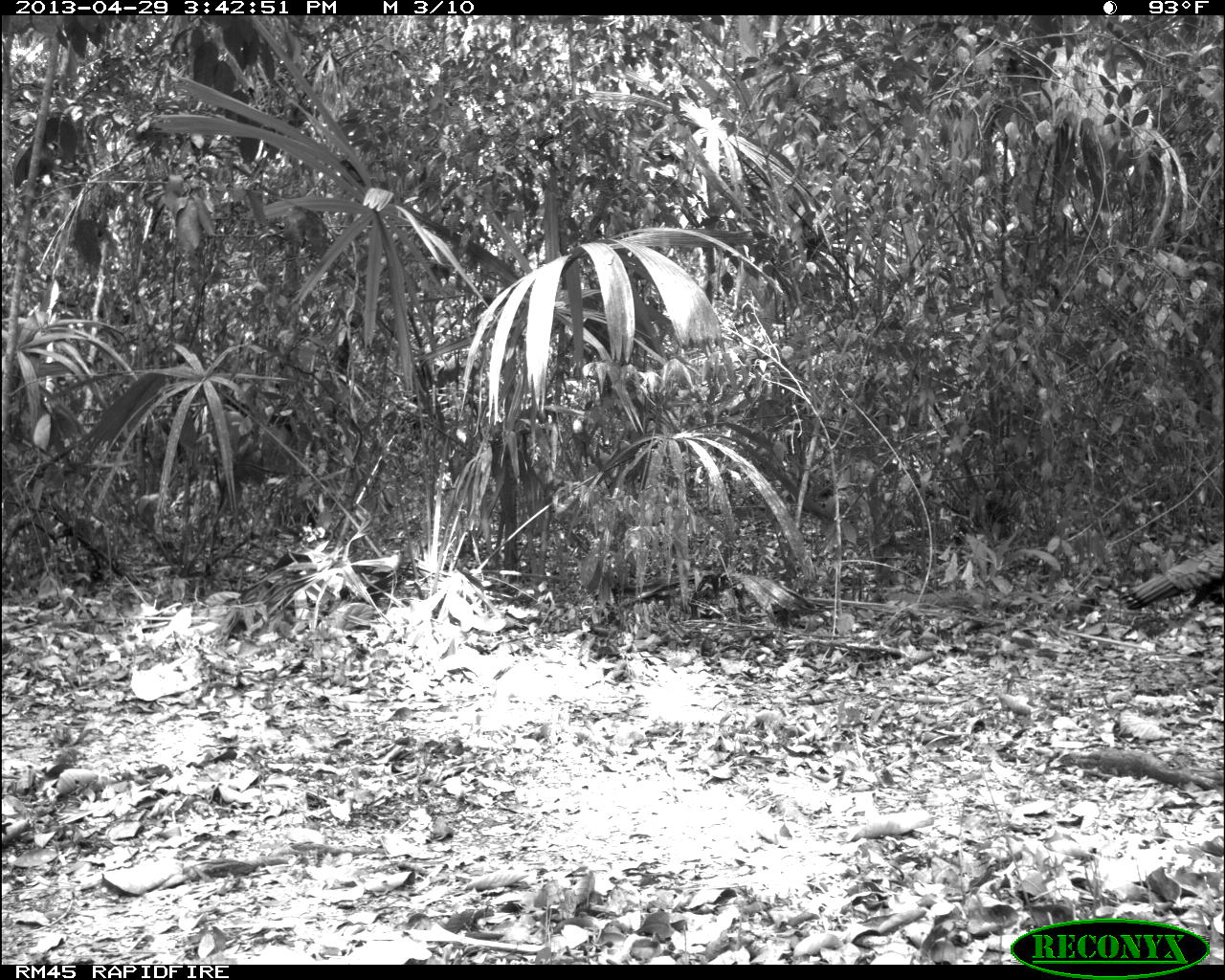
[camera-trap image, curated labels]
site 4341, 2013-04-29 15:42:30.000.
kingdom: Animalia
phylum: Chordata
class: Aves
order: Galliformes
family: Phasianidae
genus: Meleagris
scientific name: Meleagris ocellata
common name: ocellated turkey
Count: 1.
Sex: male.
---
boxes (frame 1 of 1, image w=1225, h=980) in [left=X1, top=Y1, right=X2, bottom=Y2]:
meleagris ocellata: [left=1120, top=538, right=1224, bottom=636]